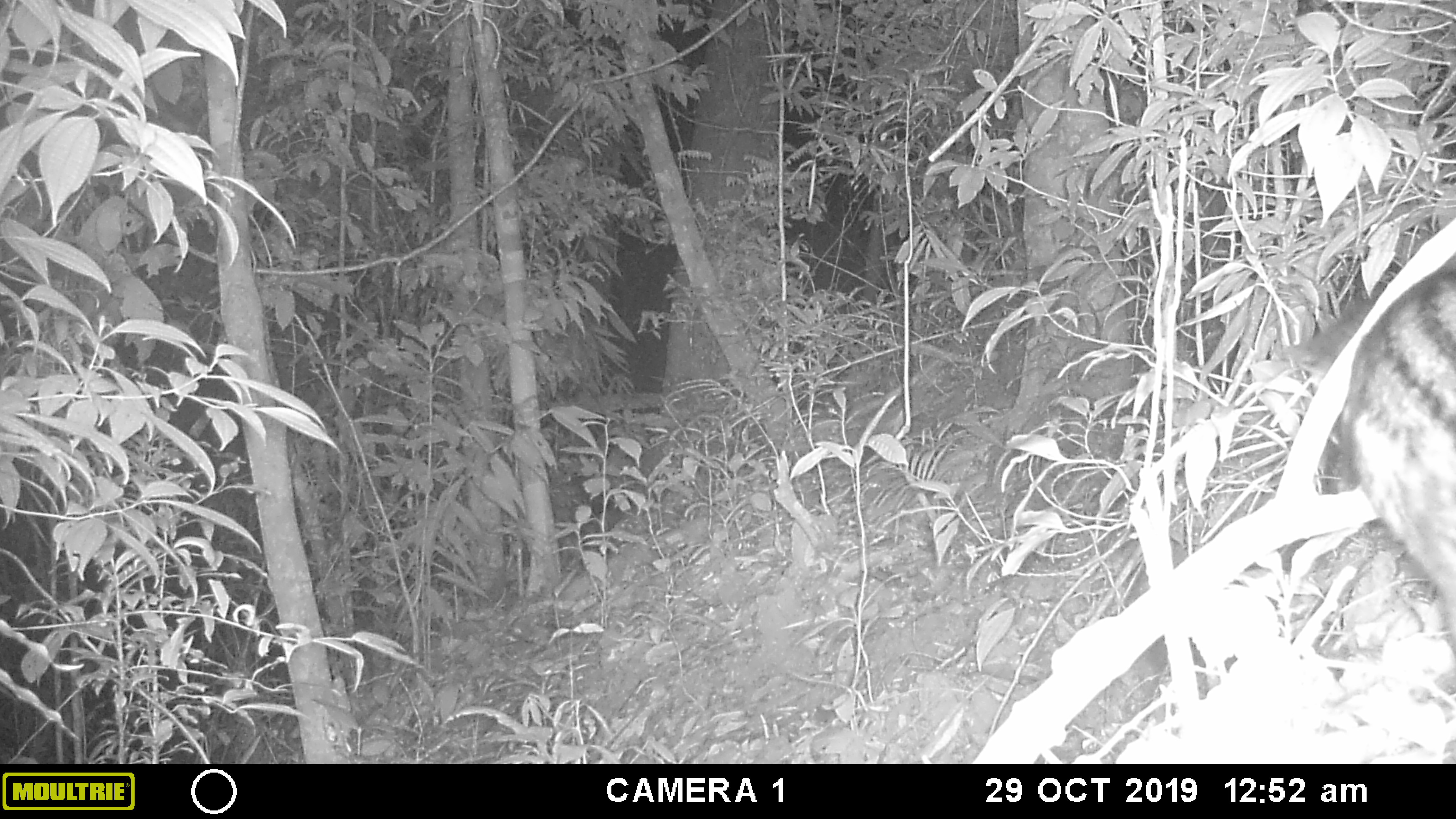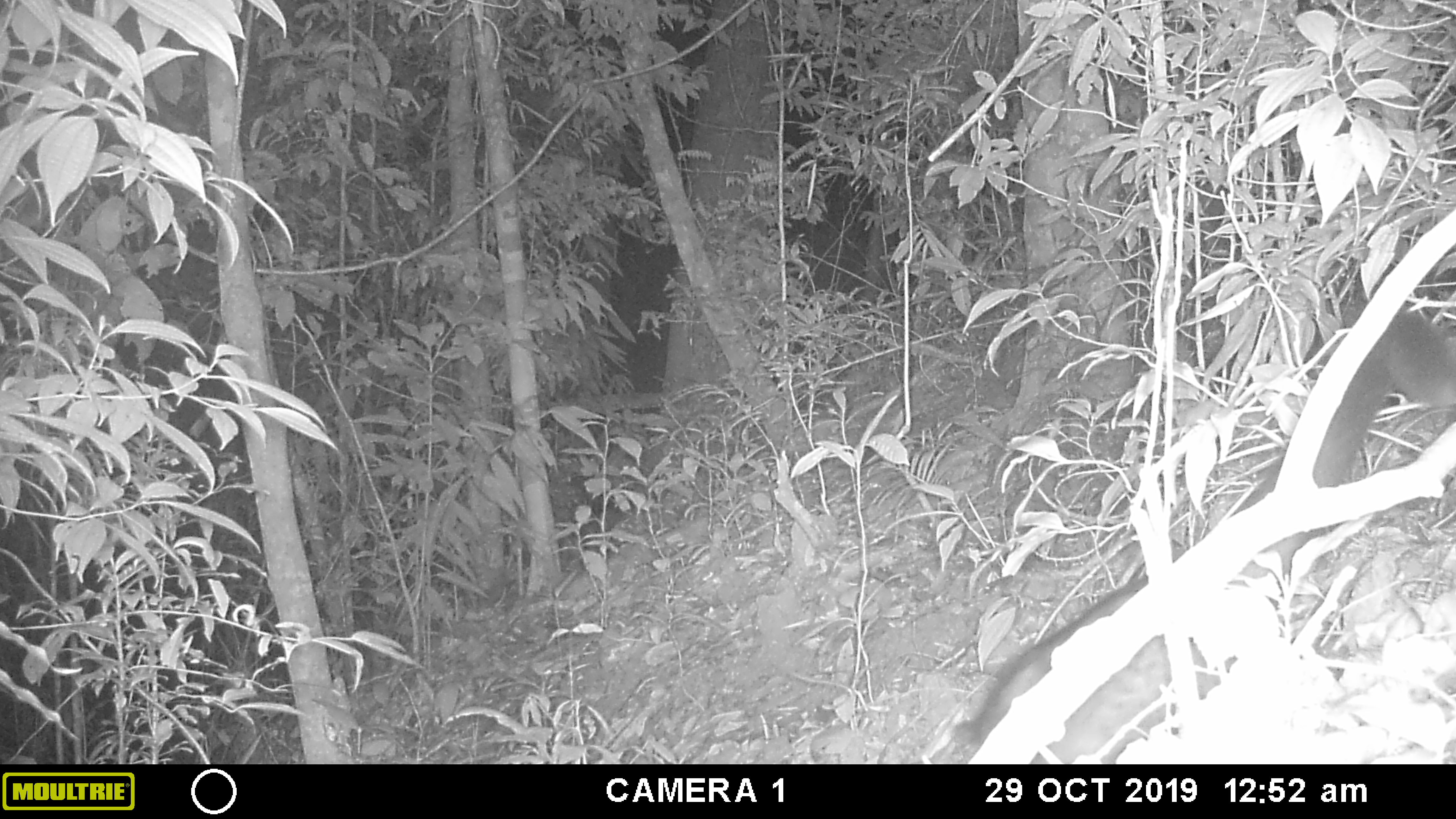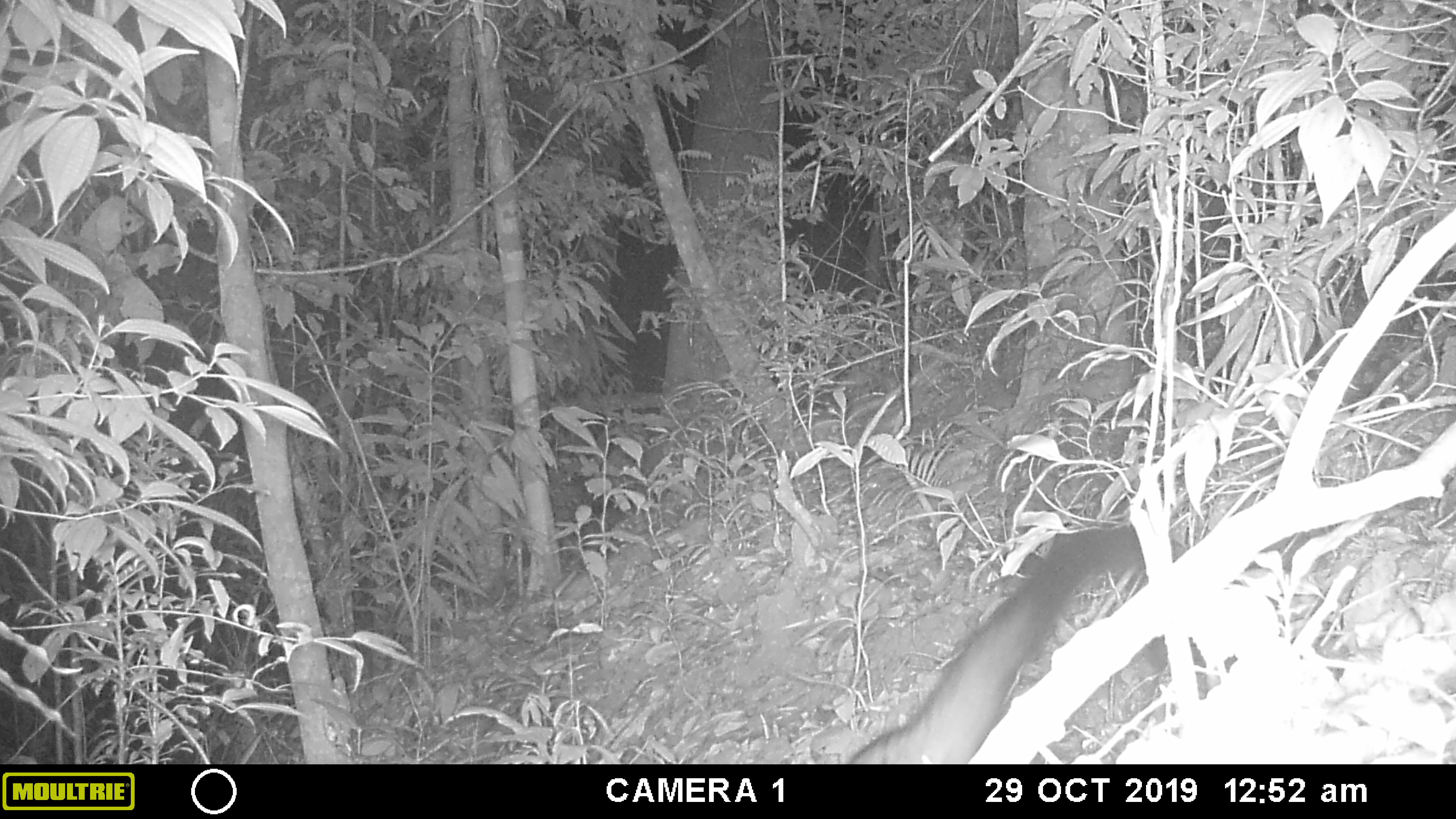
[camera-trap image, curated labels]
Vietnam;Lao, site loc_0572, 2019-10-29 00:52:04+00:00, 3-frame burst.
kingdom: Animalia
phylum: Chordata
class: Mammalia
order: Carnivora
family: Viverridae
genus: Paradoxurus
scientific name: Paradoxurus hermaphroditus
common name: common palm civet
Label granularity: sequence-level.